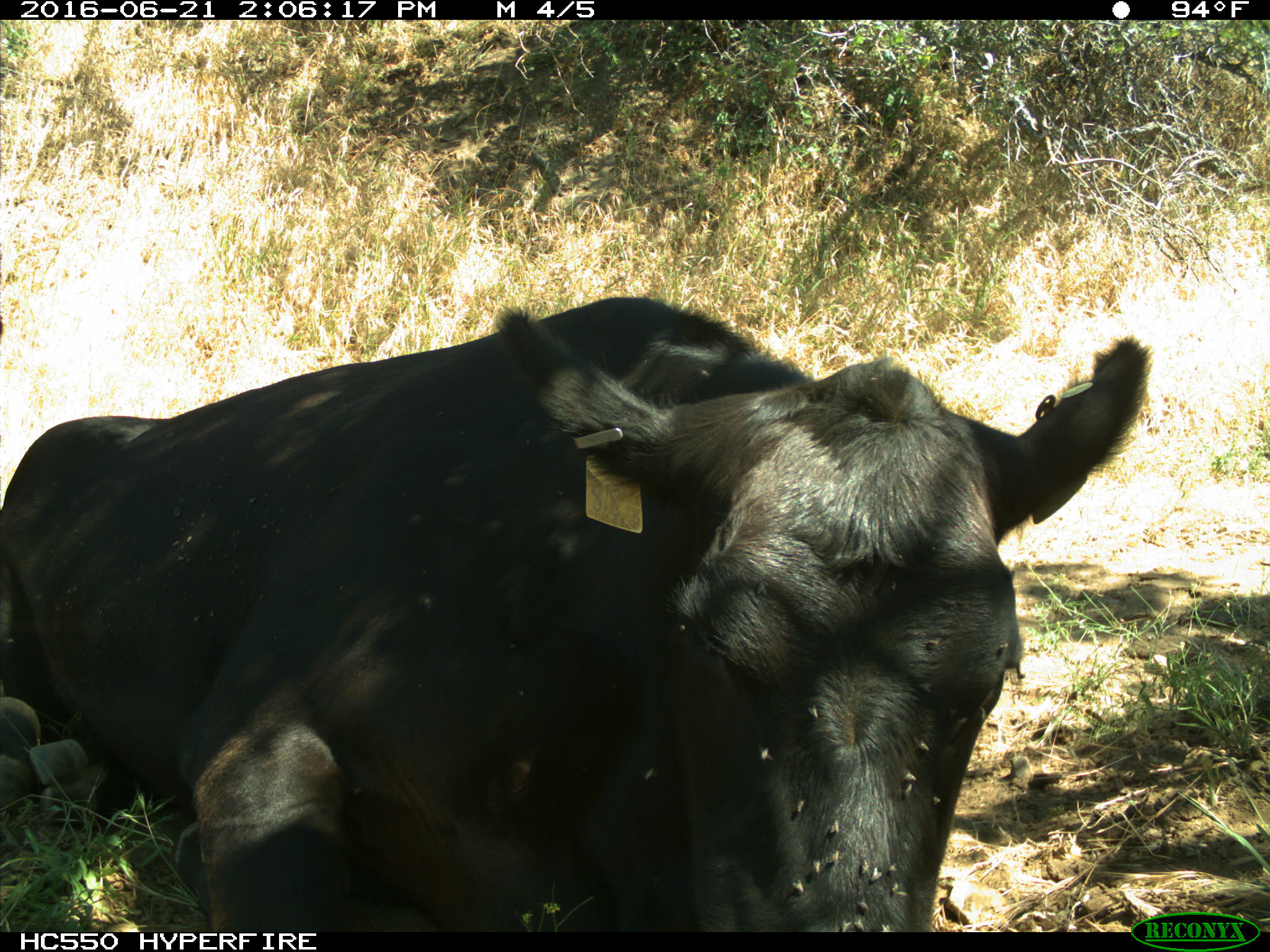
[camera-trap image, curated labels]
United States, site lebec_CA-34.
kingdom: Animalia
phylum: Chordata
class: Mammalia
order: Artiodactyla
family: Bovidae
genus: Bos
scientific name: Bos taurus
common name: domestic cow